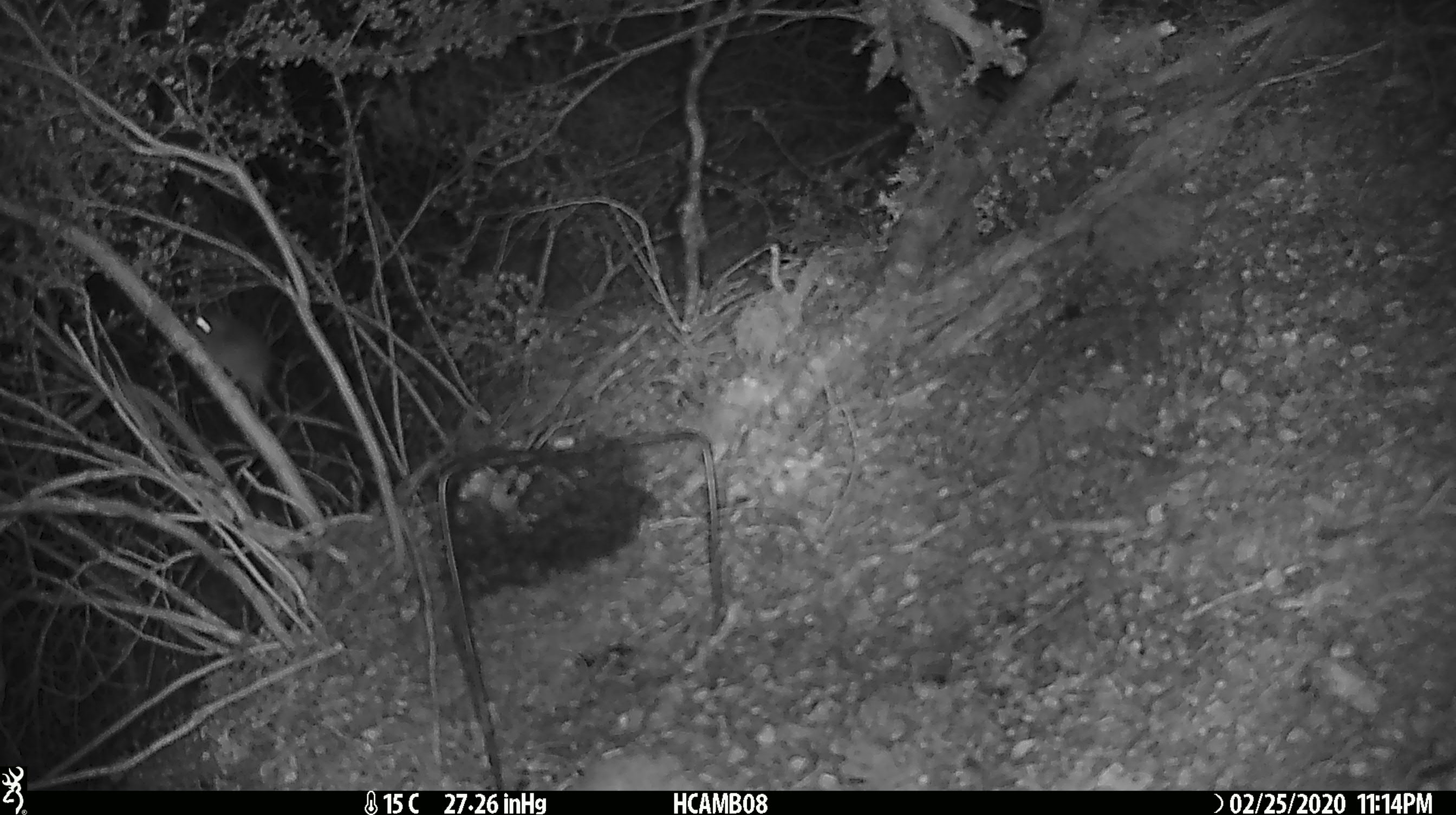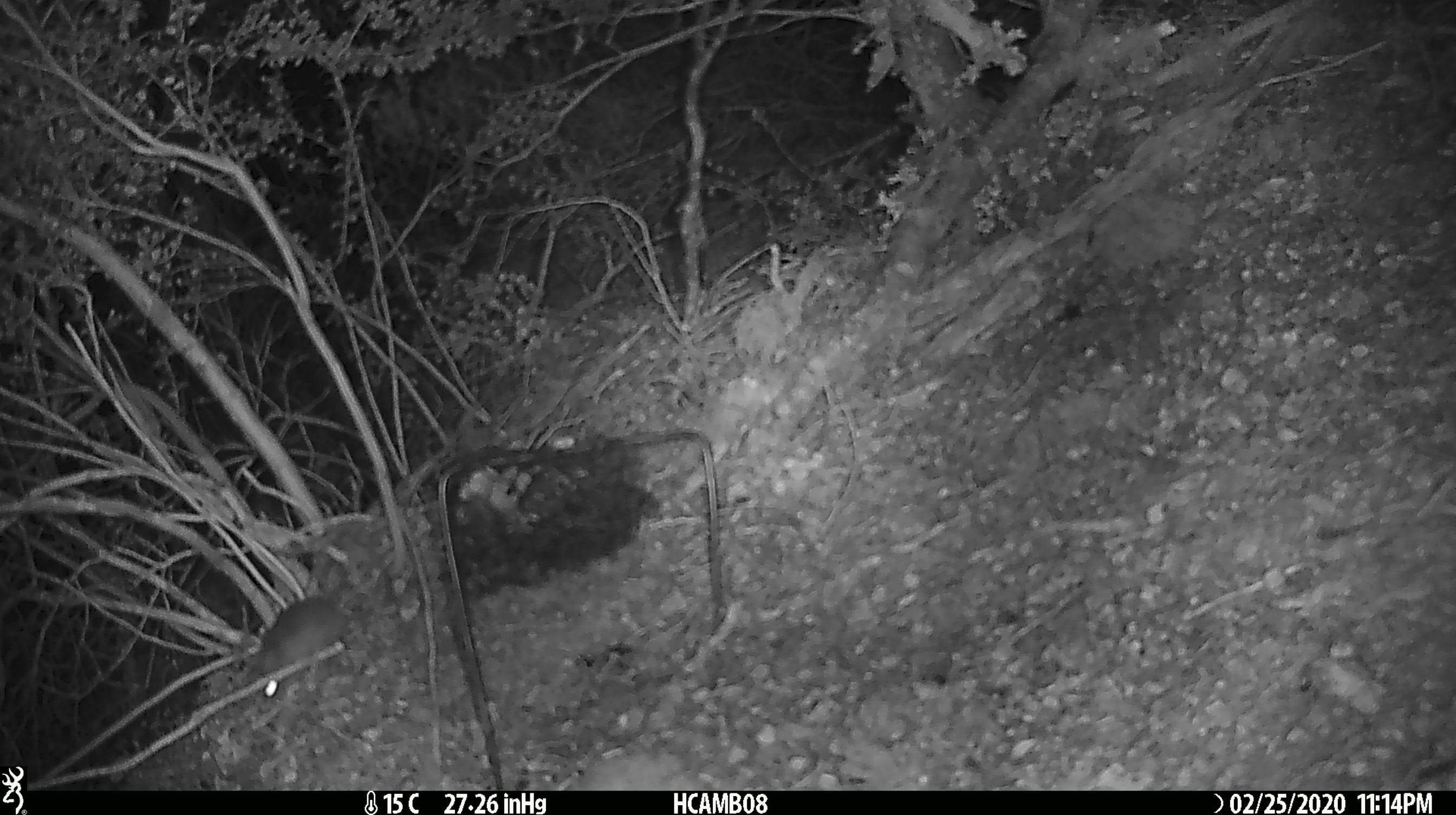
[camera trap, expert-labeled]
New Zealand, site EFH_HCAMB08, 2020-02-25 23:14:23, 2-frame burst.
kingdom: Animalia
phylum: Chordata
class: Mammalia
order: Rodentia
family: Muridae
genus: Mus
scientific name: Mus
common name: mouse